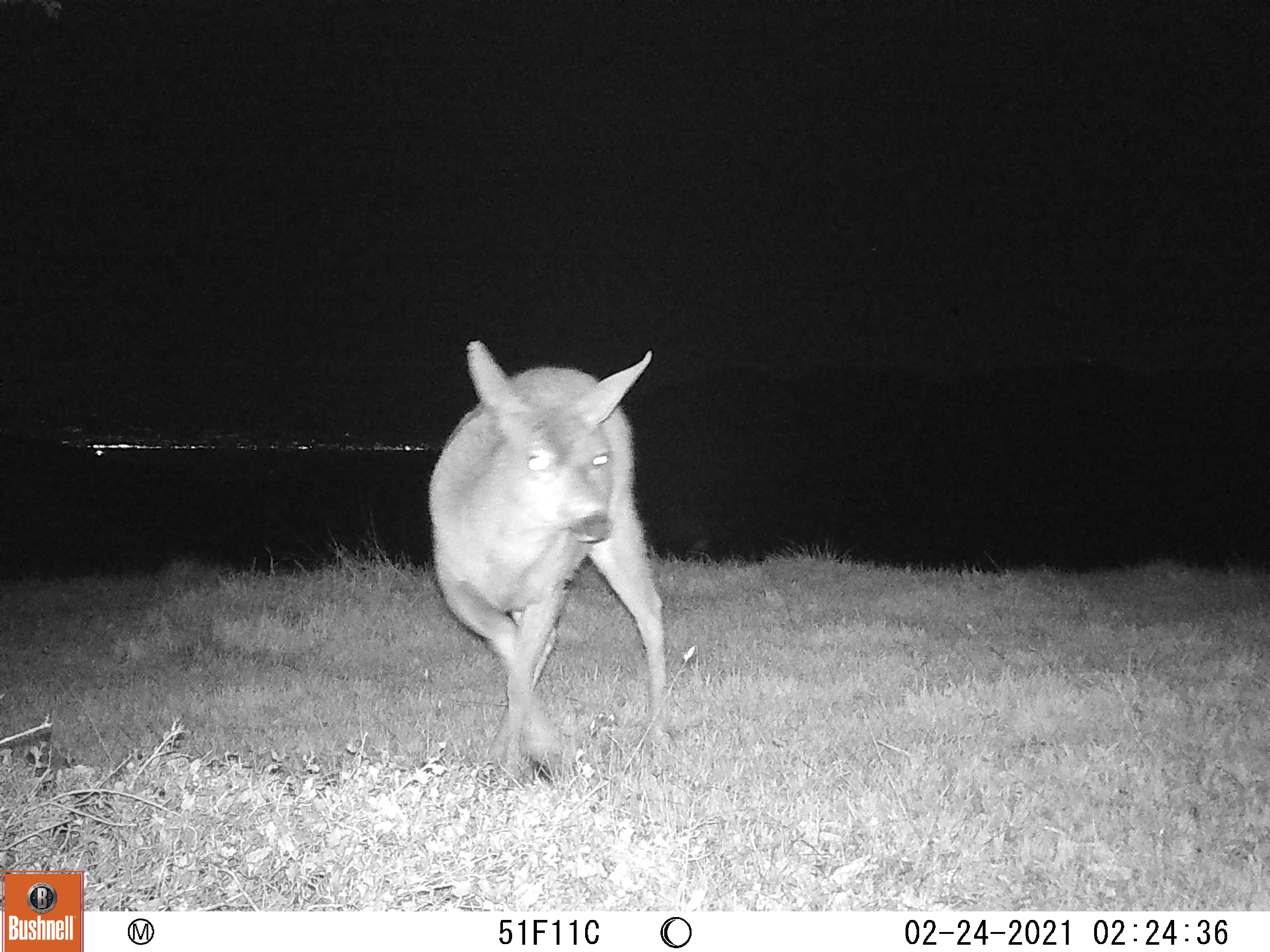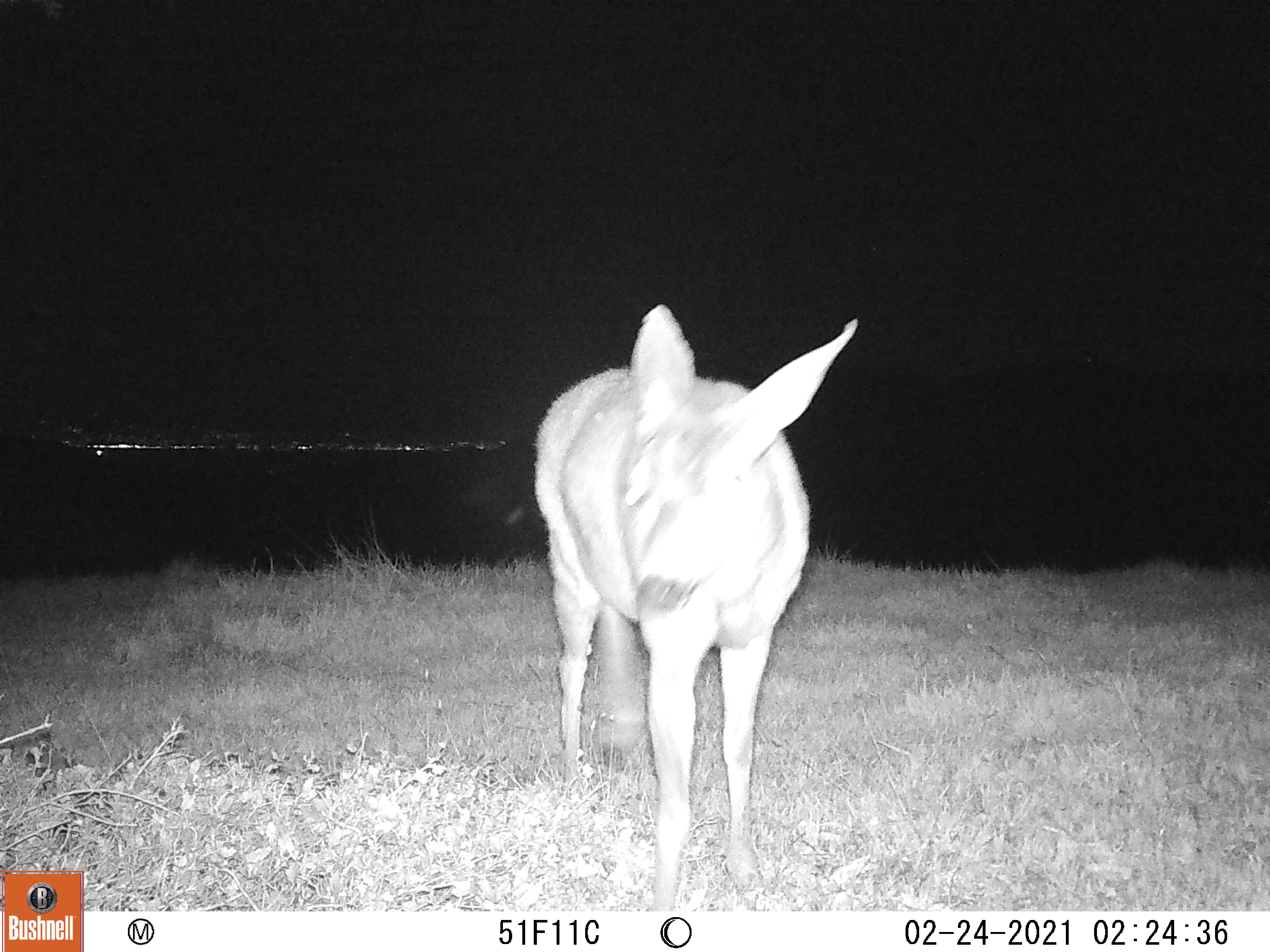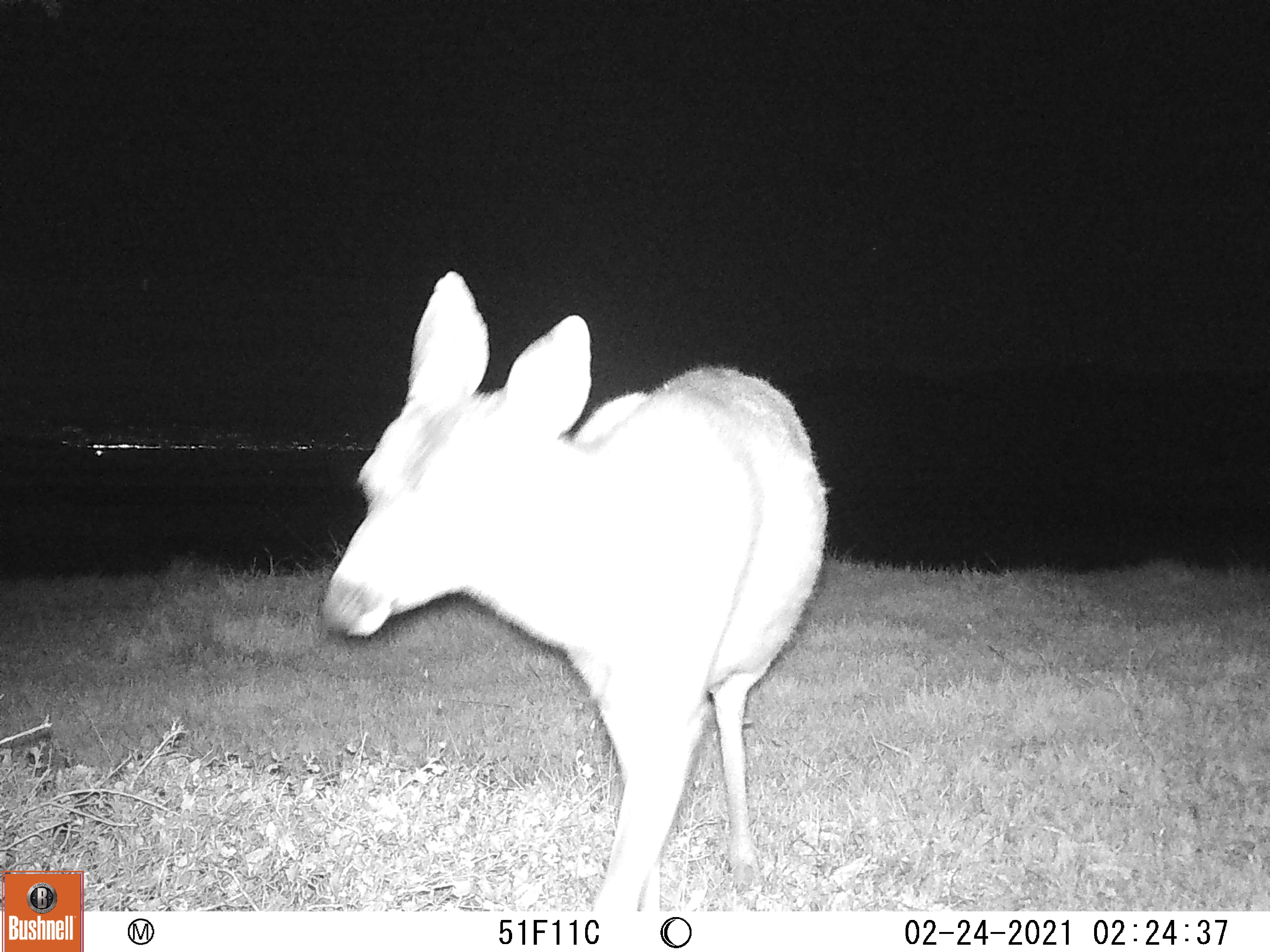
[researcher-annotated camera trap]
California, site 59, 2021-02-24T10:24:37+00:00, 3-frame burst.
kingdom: Animalia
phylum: Chordata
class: Mammalia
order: Artiodactyla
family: Cervidae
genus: Odocoileus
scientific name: Odocoileus hemionus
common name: mule deer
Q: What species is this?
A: Mule deer (Odocoileus hemionus).